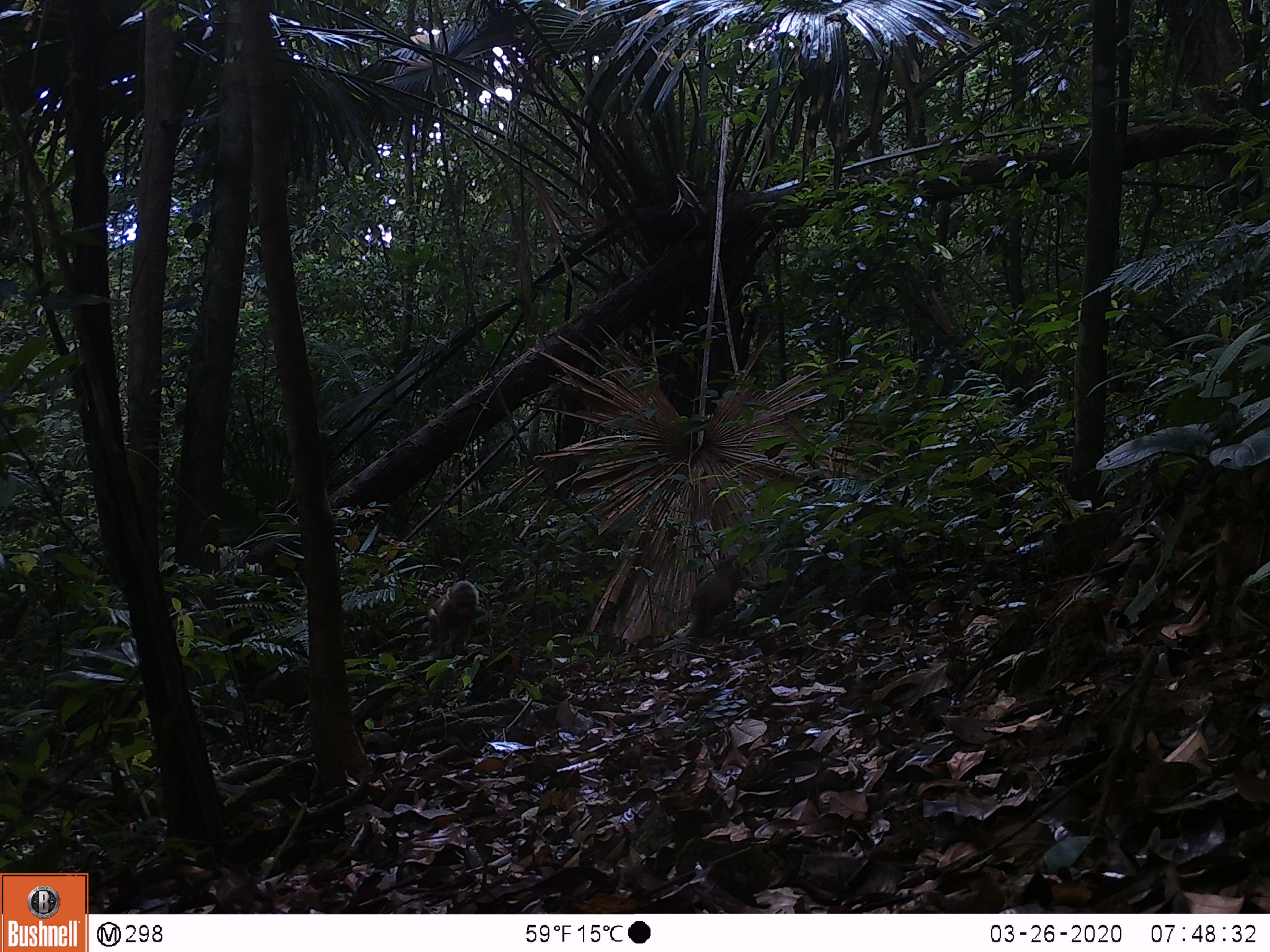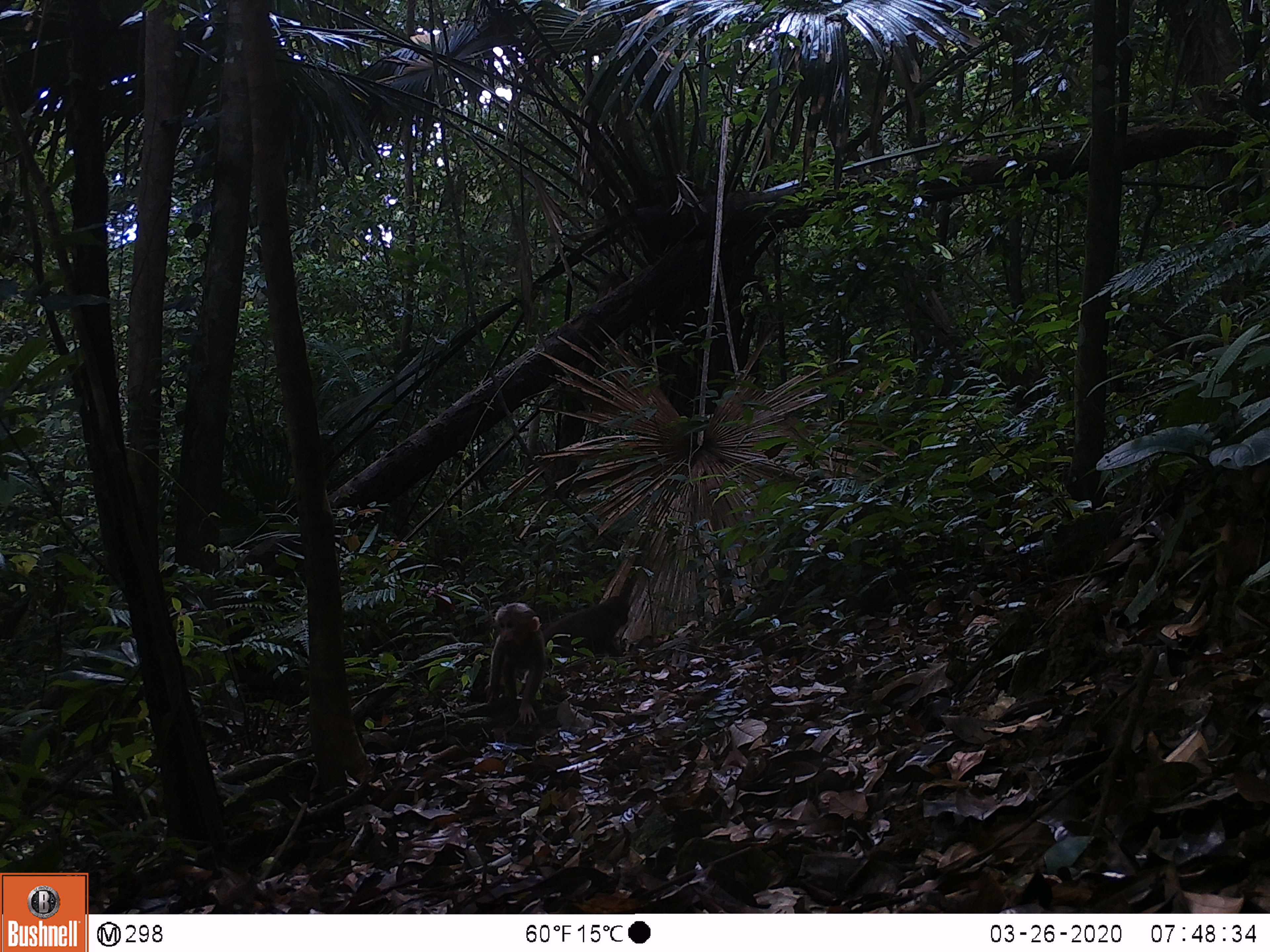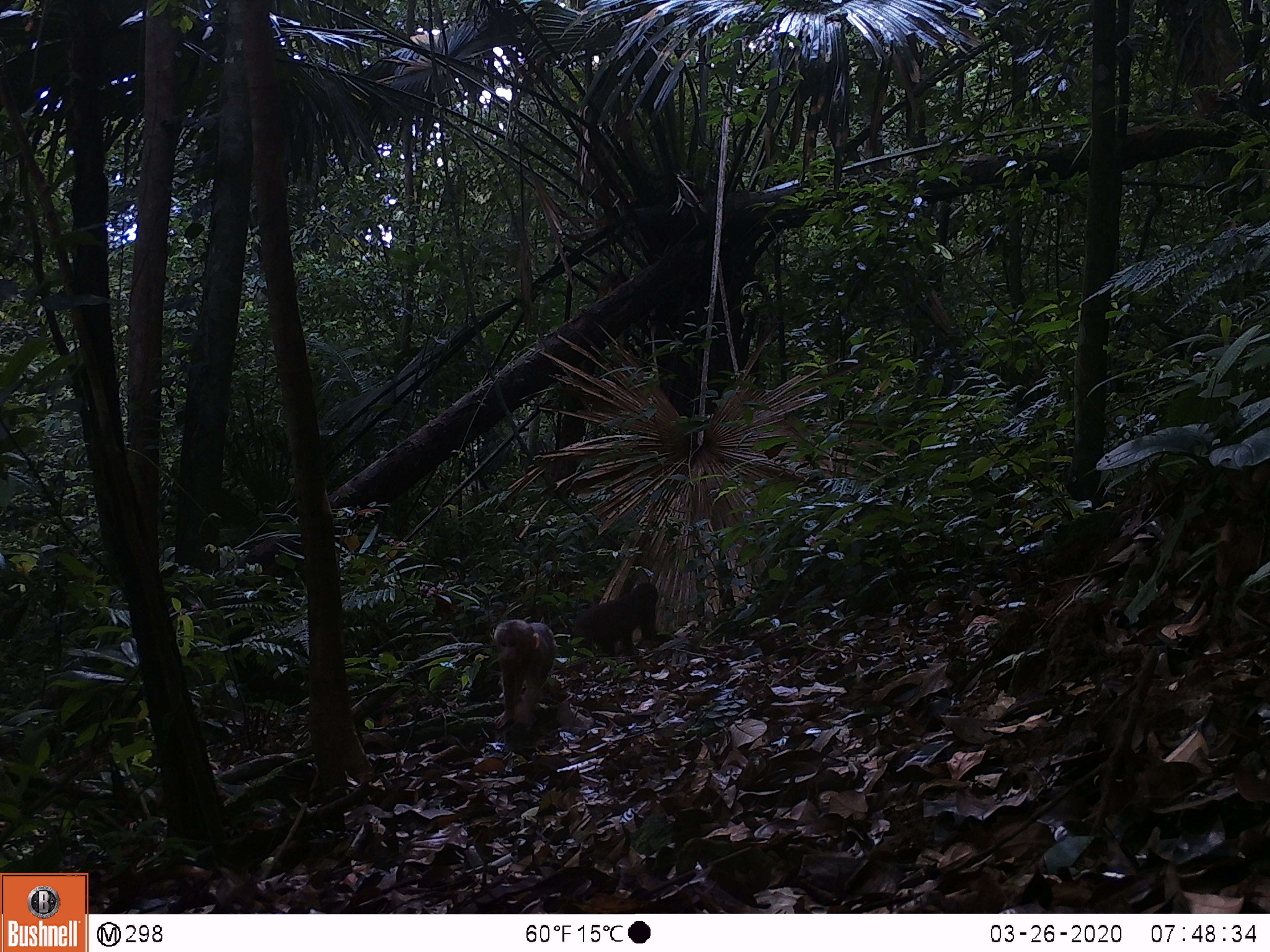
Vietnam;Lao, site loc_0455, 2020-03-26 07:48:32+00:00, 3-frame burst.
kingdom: Animalia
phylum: Chordata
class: Mammalia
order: Primates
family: Cercopithecidae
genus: Macaca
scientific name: Macaca arctoides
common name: stump-tailed macaque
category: stump tailed macaque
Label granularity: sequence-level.